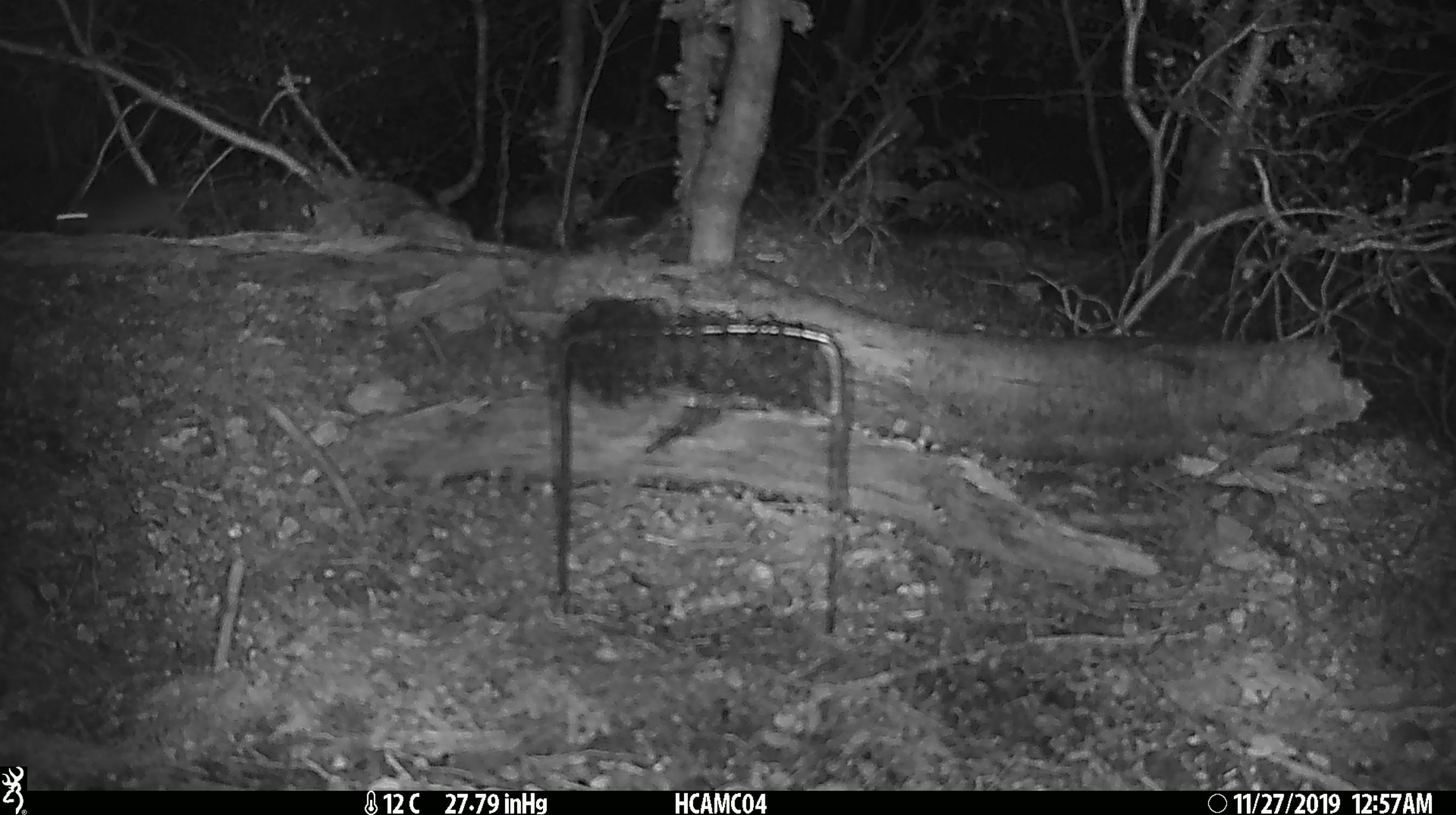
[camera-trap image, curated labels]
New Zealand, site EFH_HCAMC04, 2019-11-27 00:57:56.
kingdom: Animalia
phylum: Chordata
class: Mammalia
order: Rodentia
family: Muridae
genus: Mus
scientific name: Mus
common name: mouse